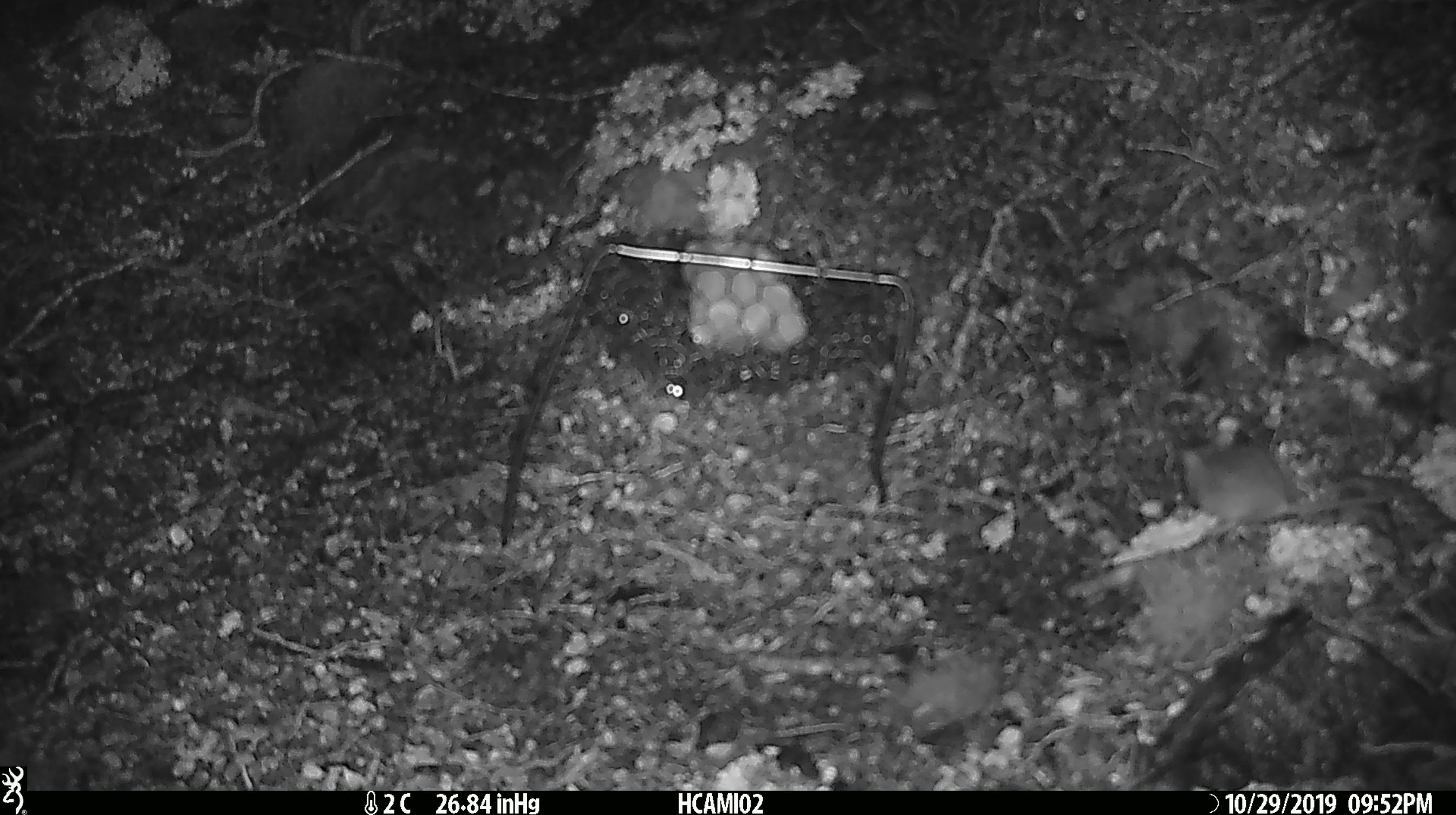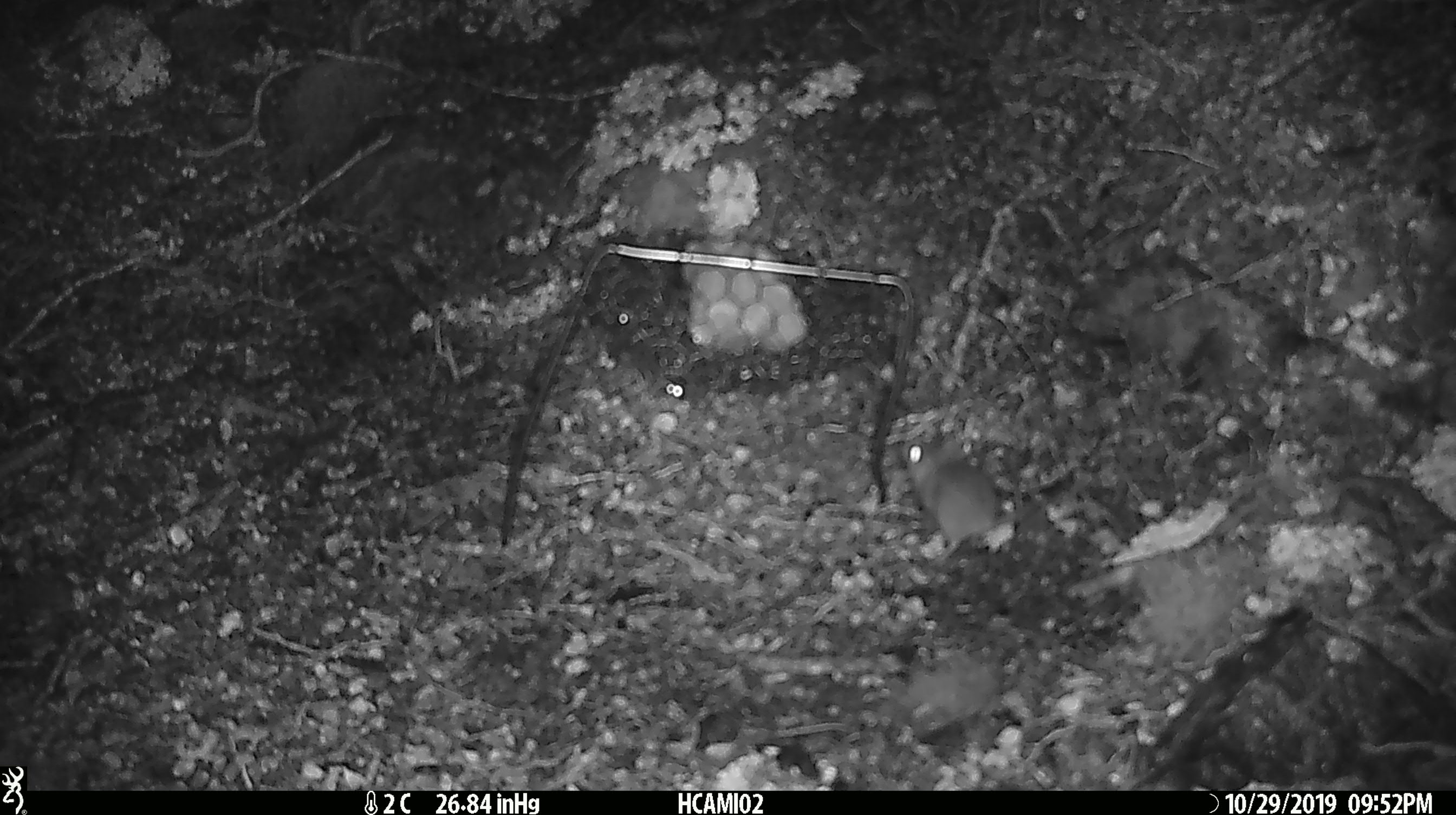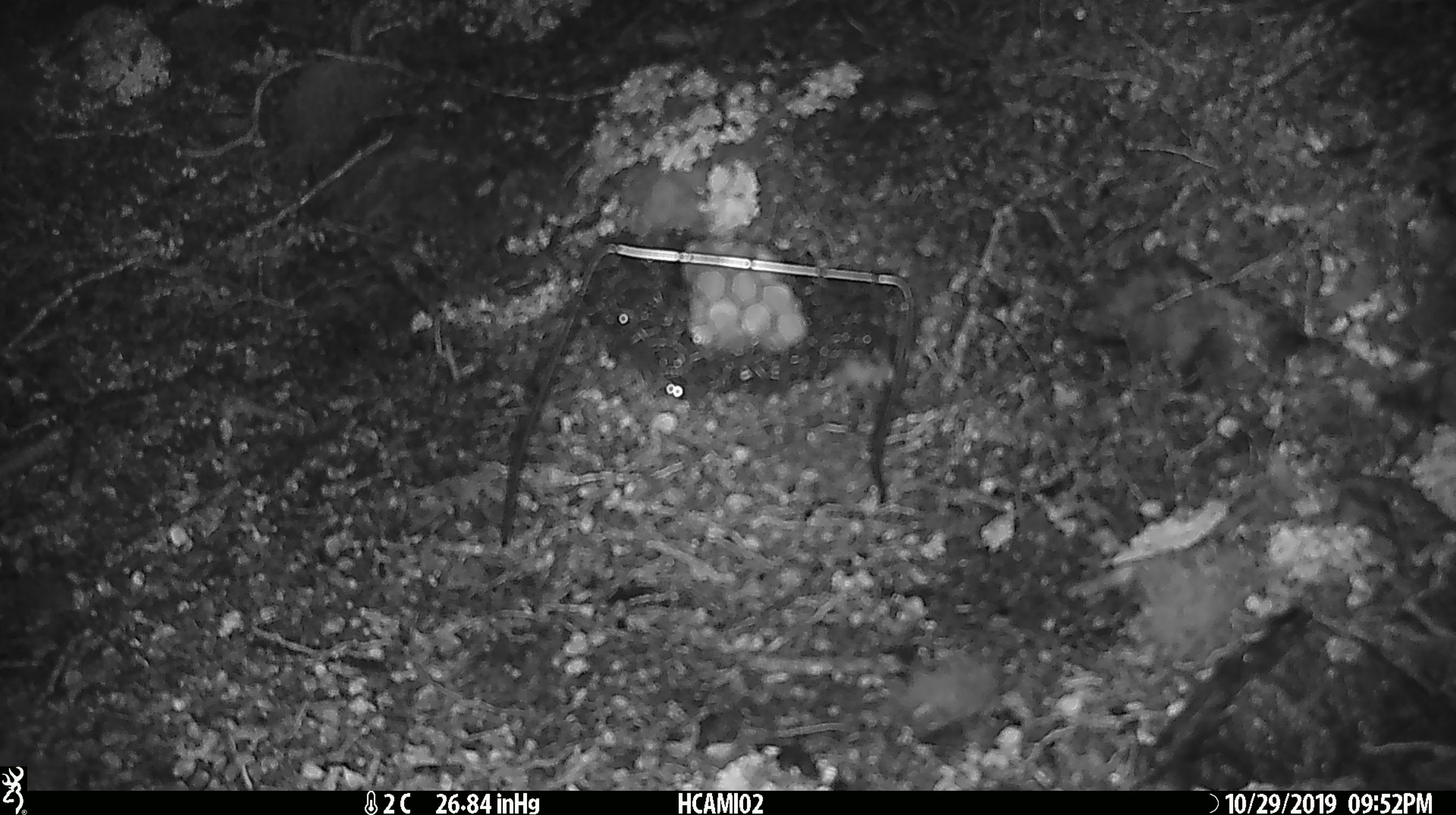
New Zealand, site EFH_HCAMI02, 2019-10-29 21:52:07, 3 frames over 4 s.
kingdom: Animalia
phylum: Chordata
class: Mammalia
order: Rodentia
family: Muridae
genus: Mus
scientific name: Mus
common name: mouse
Mouse (Mus).